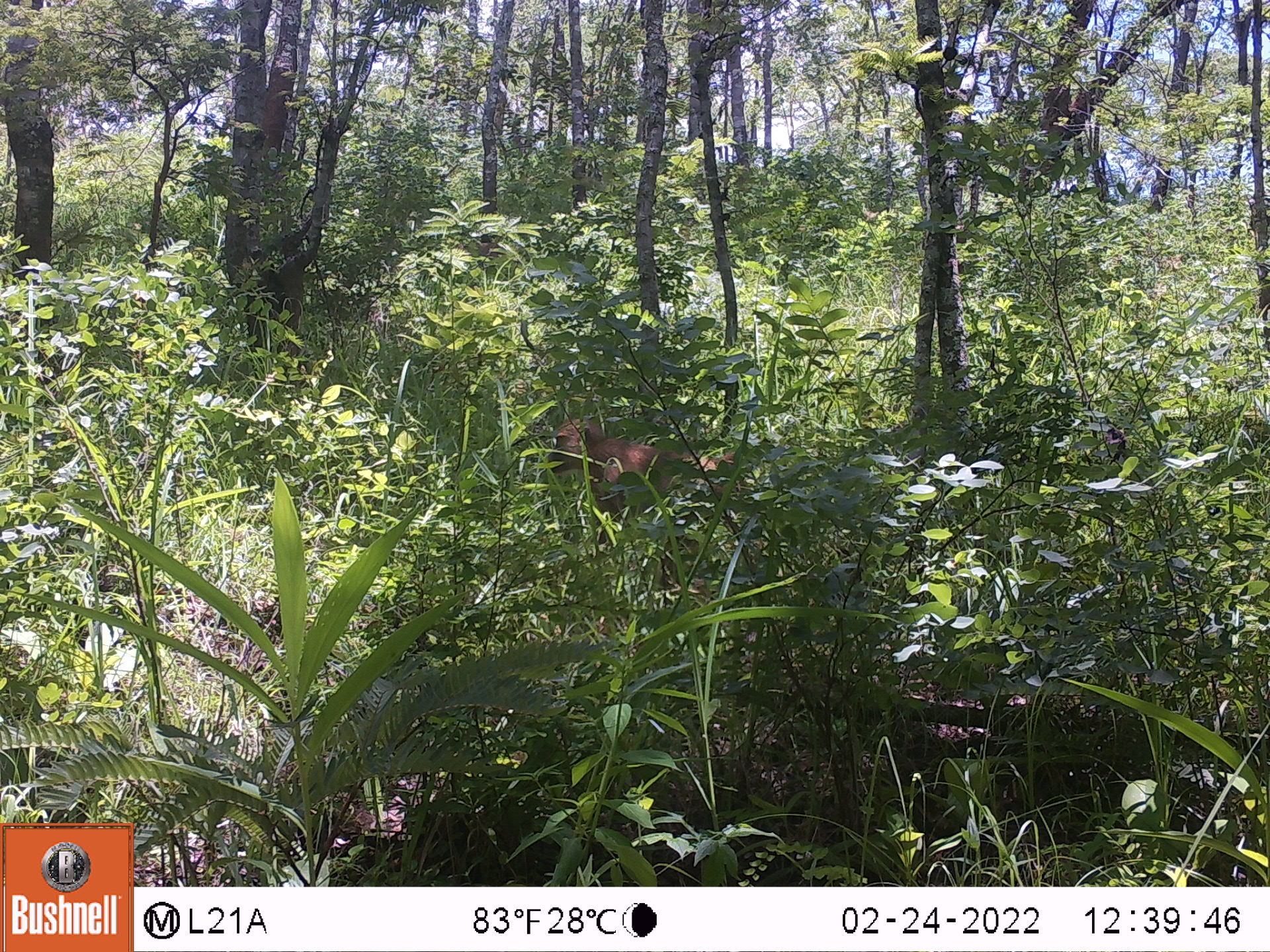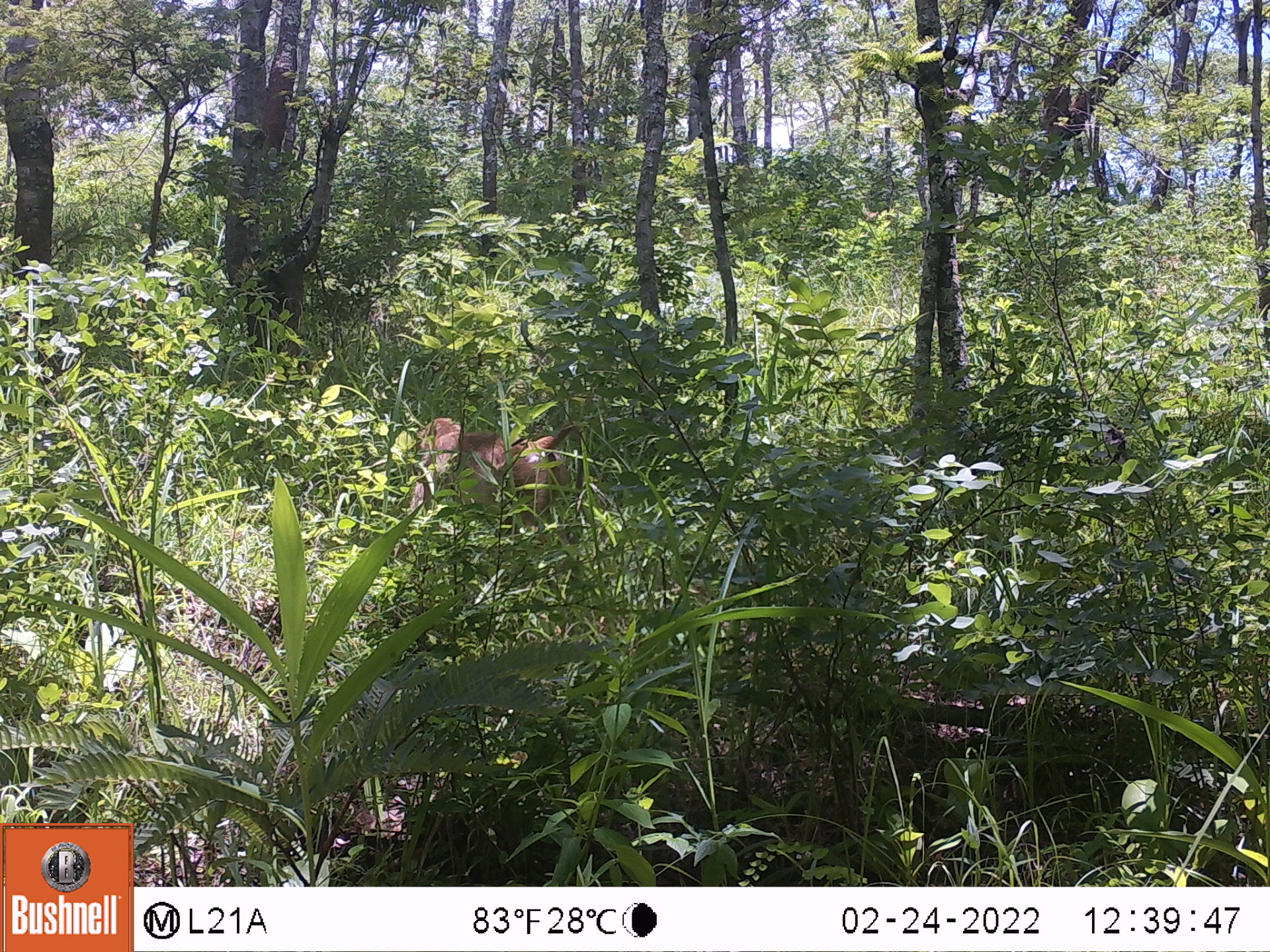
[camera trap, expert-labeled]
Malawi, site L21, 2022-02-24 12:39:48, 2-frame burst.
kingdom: Animalia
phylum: Chordata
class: Mammalia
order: Primates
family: Cercopithecidae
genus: Papio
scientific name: Papio cynocephalus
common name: yellow baboon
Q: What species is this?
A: Yellow baboon (Papio cynocephalus).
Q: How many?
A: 1.